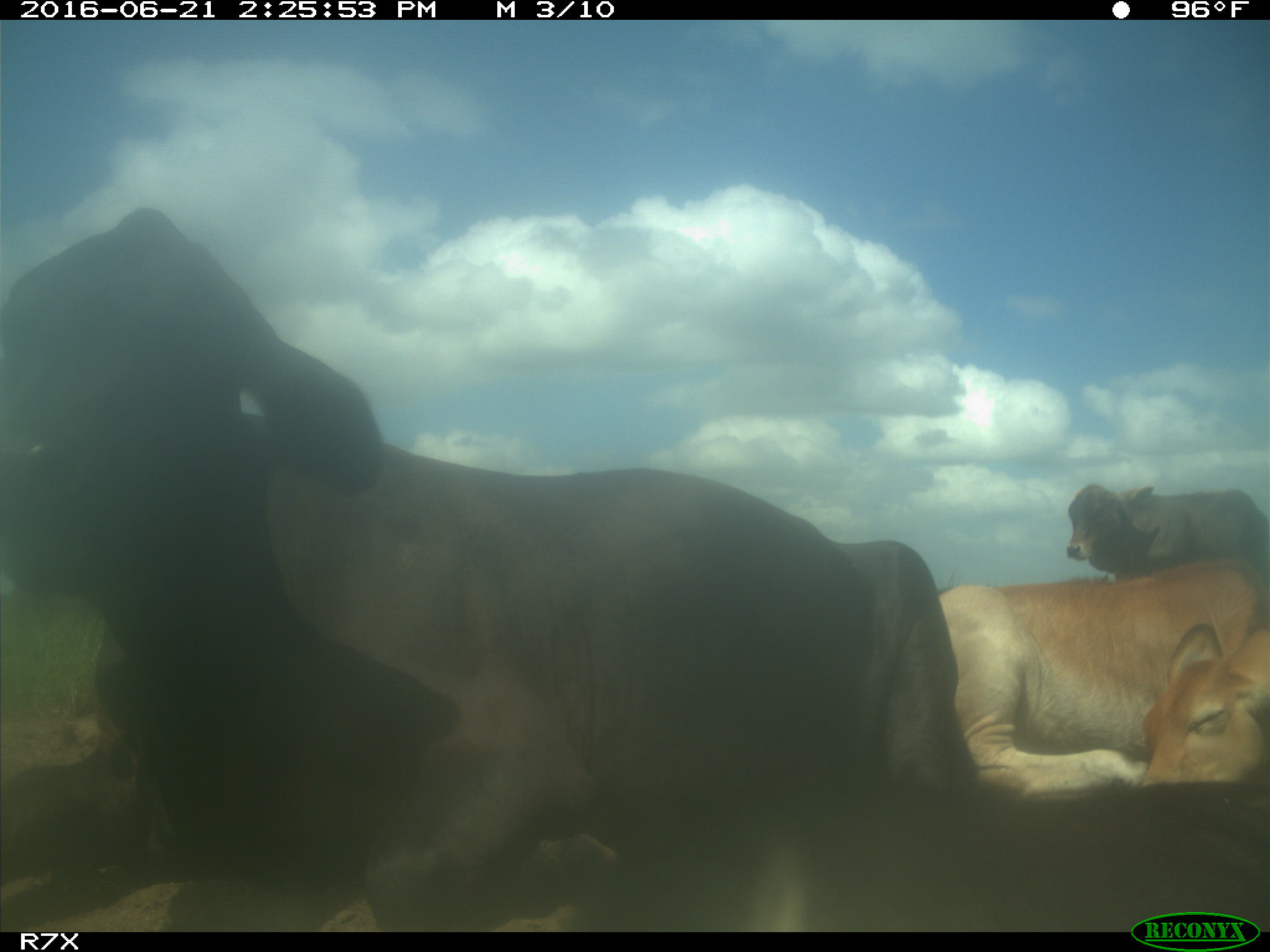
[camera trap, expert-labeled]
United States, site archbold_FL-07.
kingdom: Animalia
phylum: Chordata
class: Mammalia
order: Artiodactyla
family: Bovidae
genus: Bos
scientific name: Bos taurus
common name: domestic cow